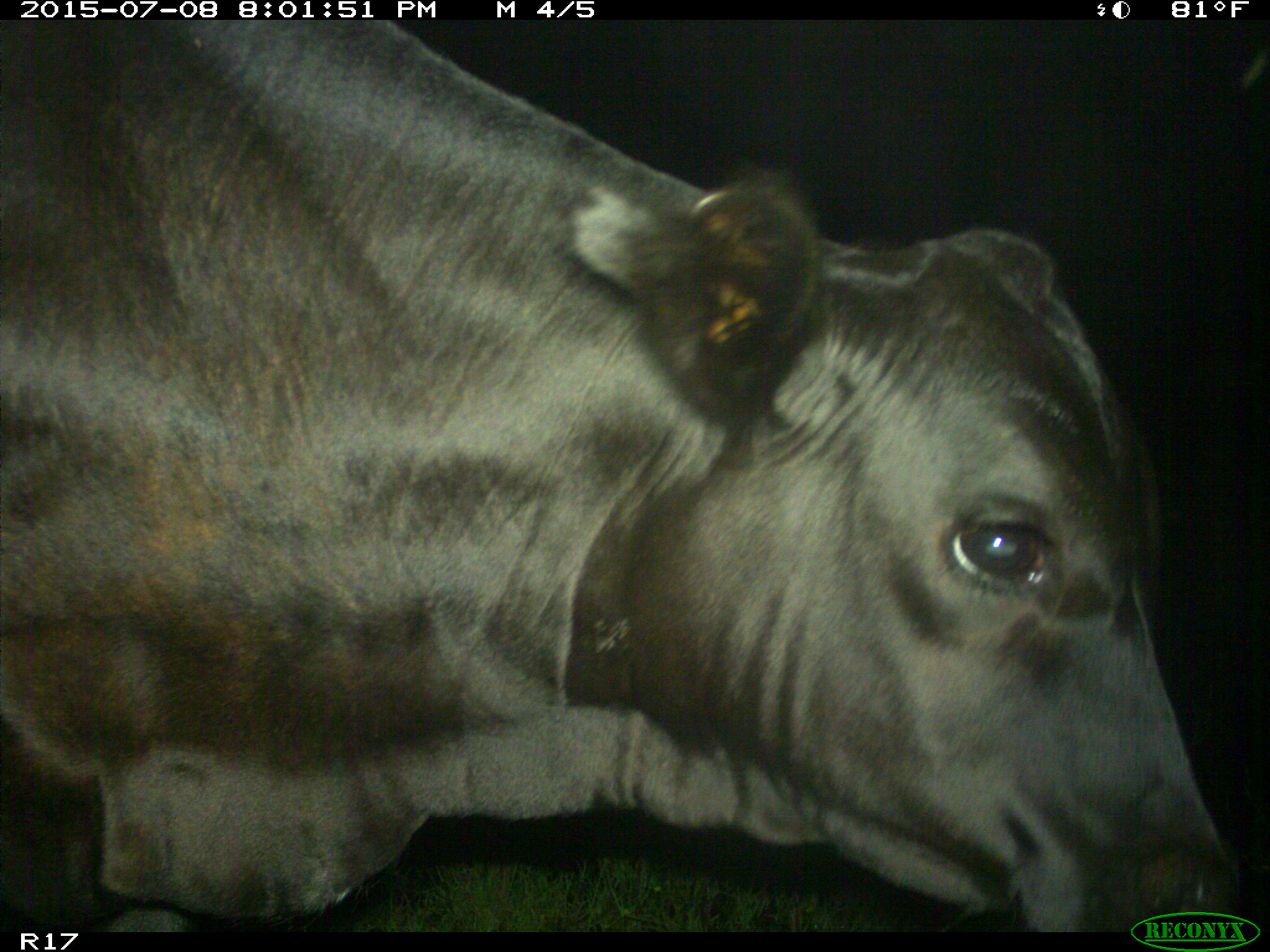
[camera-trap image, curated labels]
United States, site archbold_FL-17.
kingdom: Animalia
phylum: Chordata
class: Mammalia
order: Artiodactyla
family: Bovidae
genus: Bos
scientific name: Bos taurus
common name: domestic cow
Bos taurus (domestic cow).